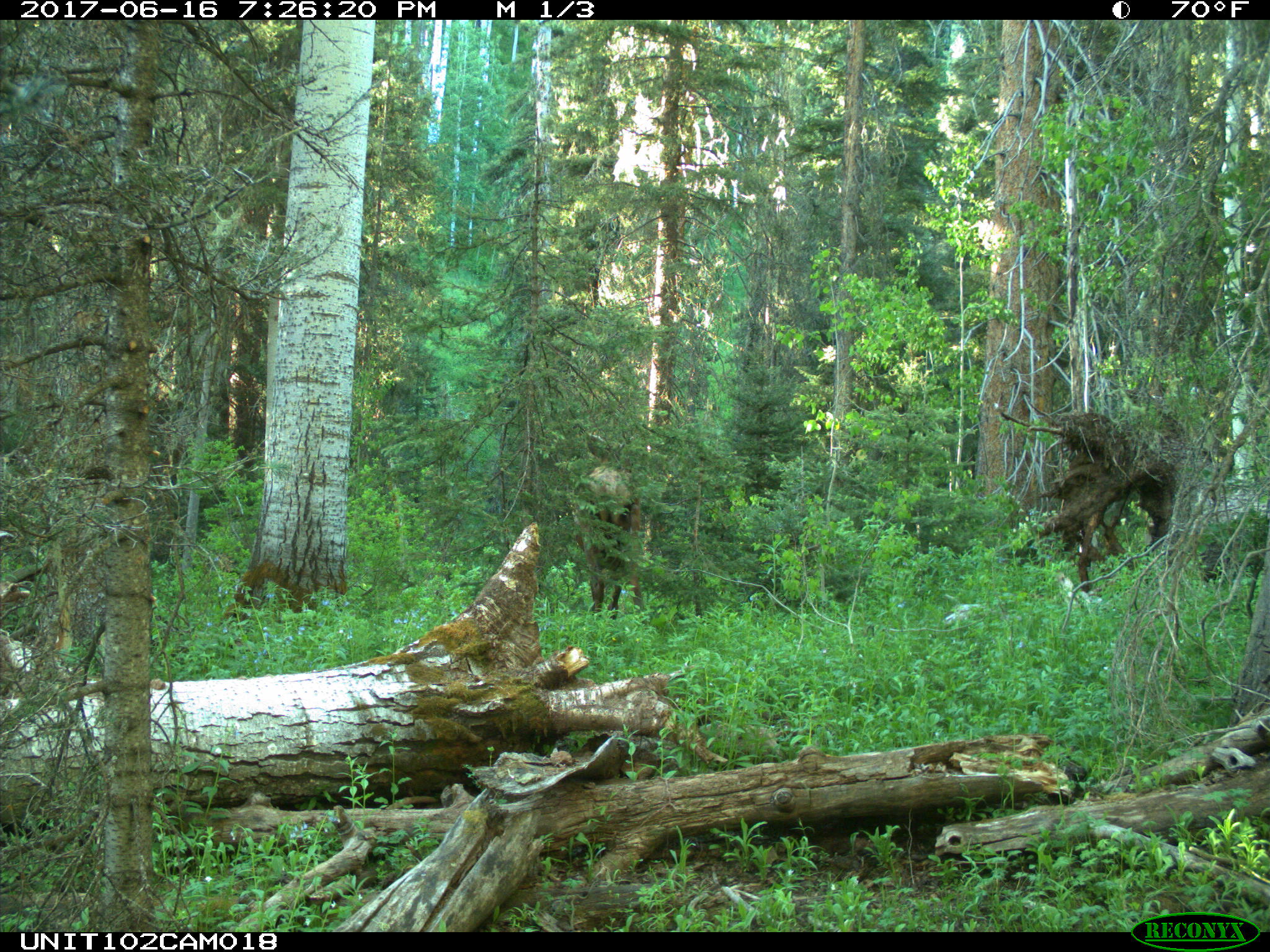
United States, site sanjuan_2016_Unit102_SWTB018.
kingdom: Animalia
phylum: Chordata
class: Mammalia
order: Artiodactyla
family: Cervidae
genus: Cervus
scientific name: Cervus elaphus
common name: red deer